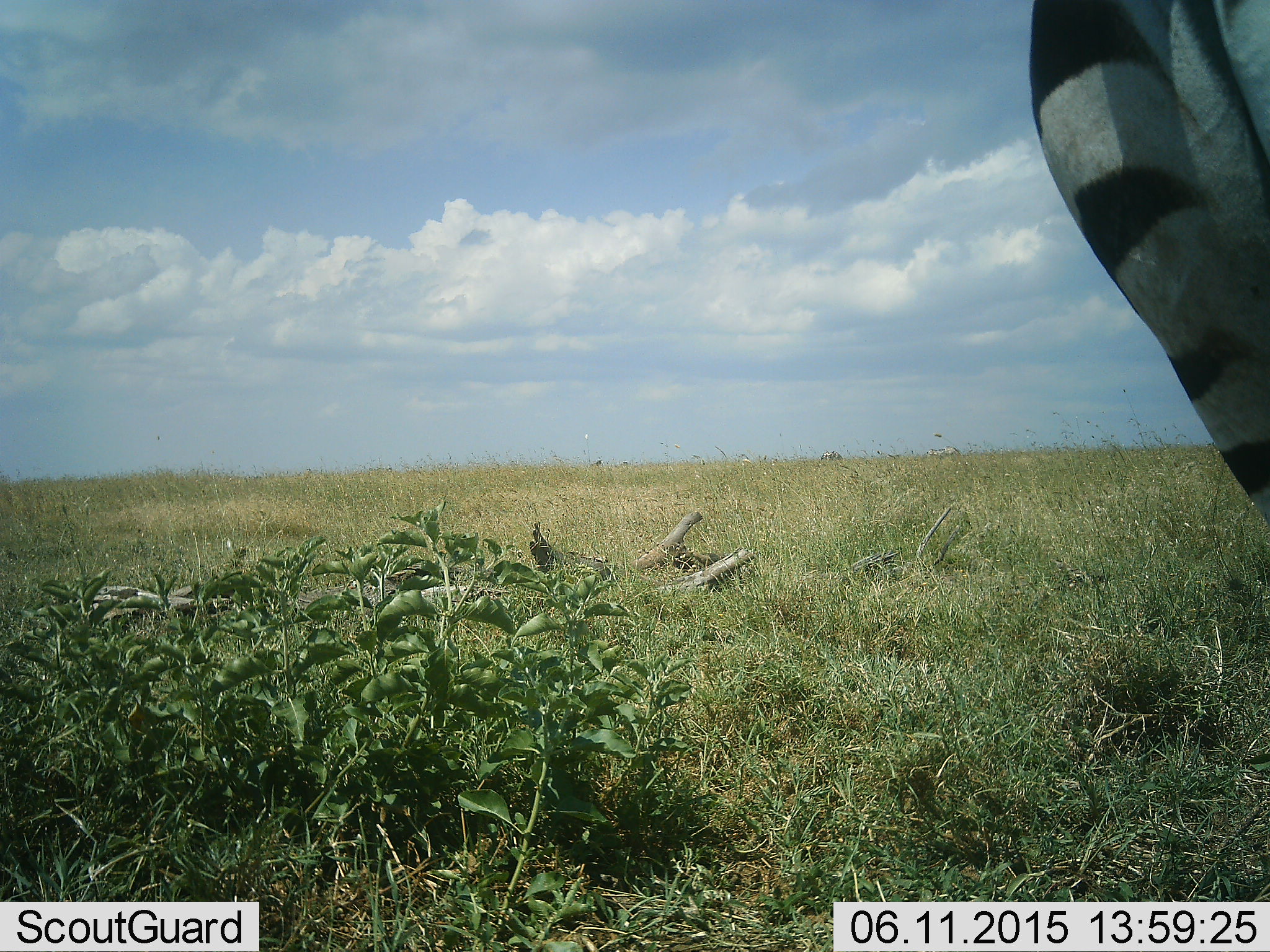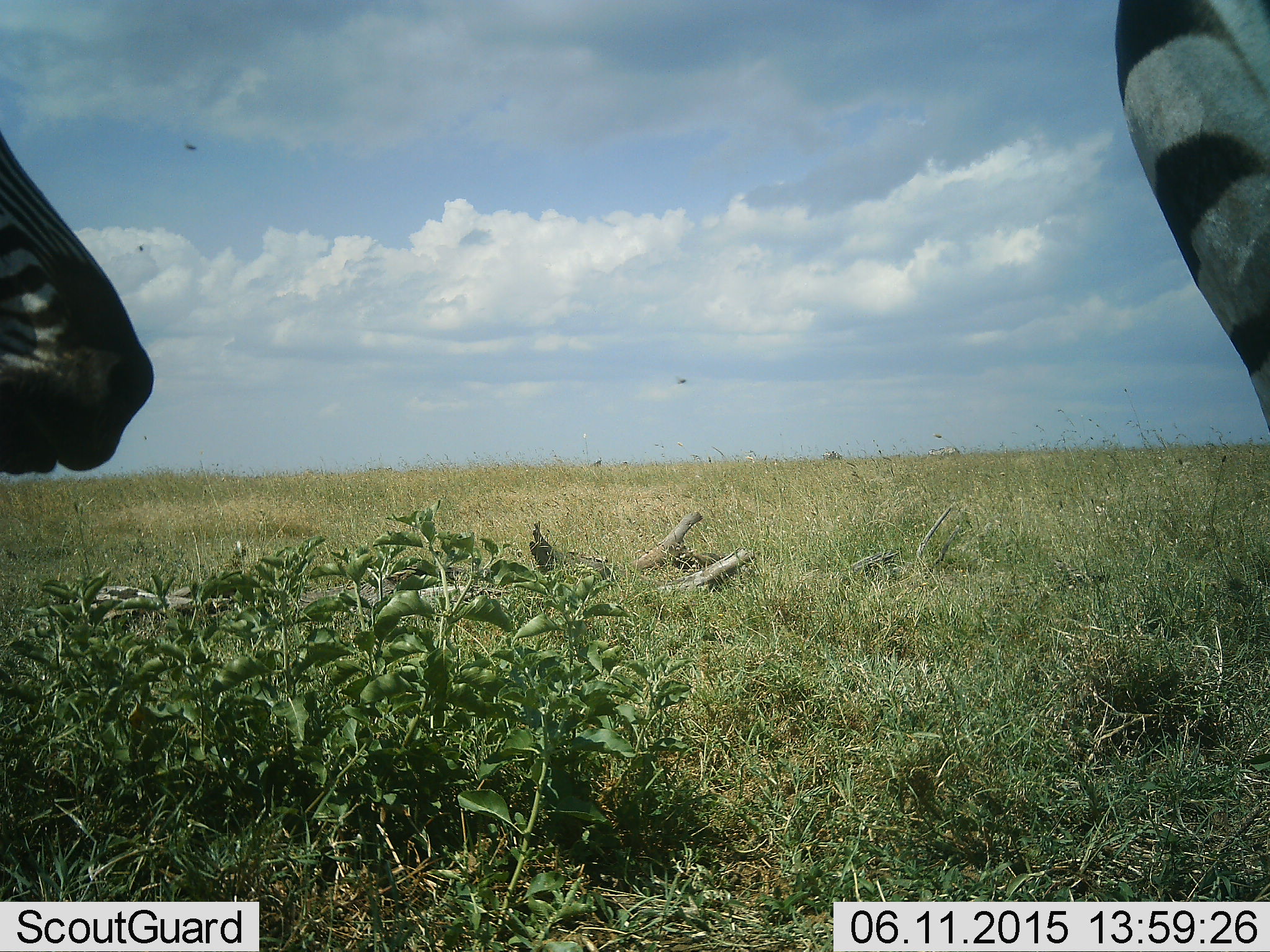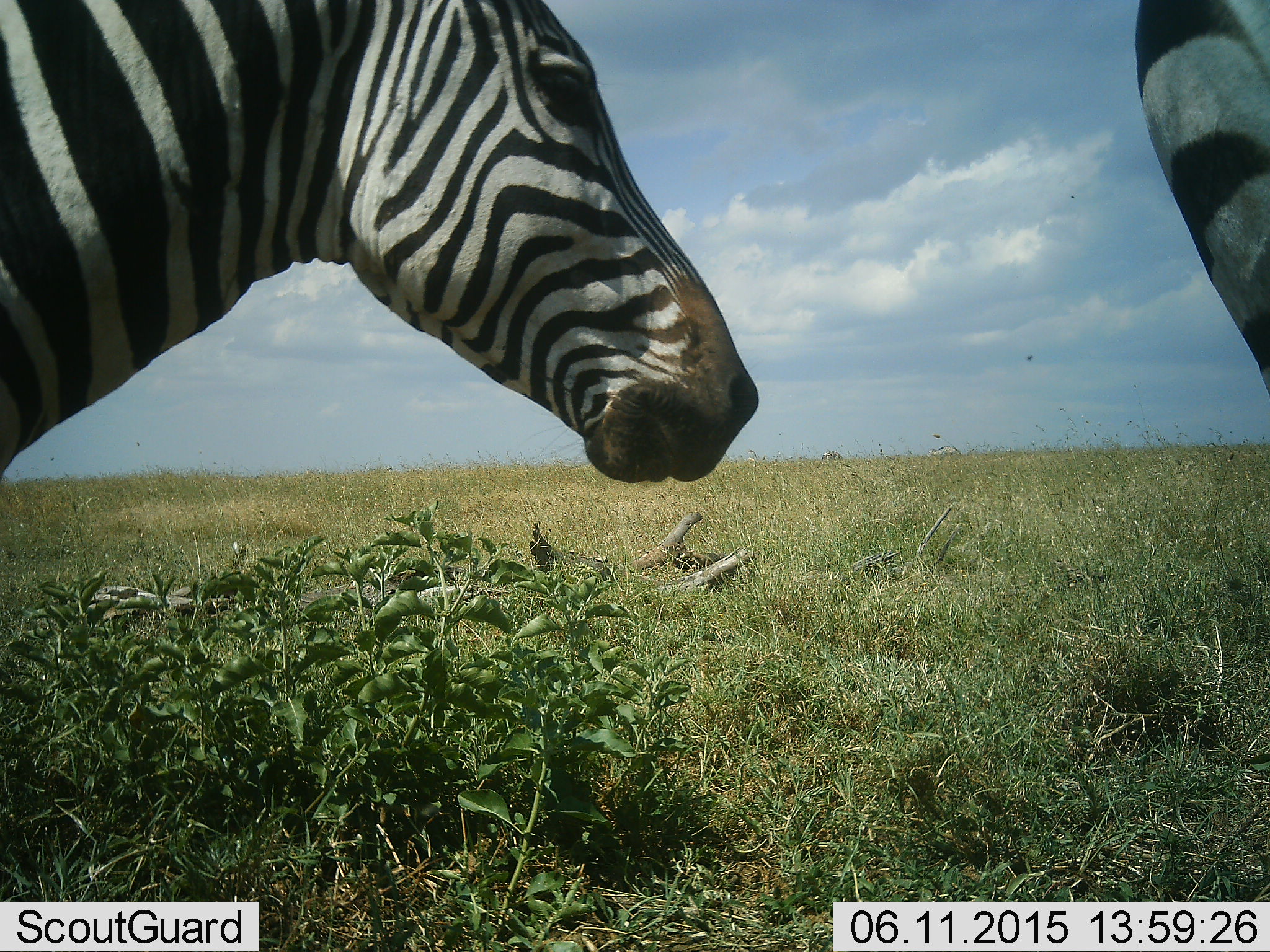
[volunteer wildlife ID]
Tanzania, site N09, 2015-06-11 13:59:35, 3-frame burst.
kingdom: Animalia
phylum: Chordata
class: Mammalia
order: Perissodactyla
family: Equidae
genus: Equus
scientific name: Equus quagga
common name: plains zebra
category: zebra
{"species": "zebra (plains zebra) (Equus quagga)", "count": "2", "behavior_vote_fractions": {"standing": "73%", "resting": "0%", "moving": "91%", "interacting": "0%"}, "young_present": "0%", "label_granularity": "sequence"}